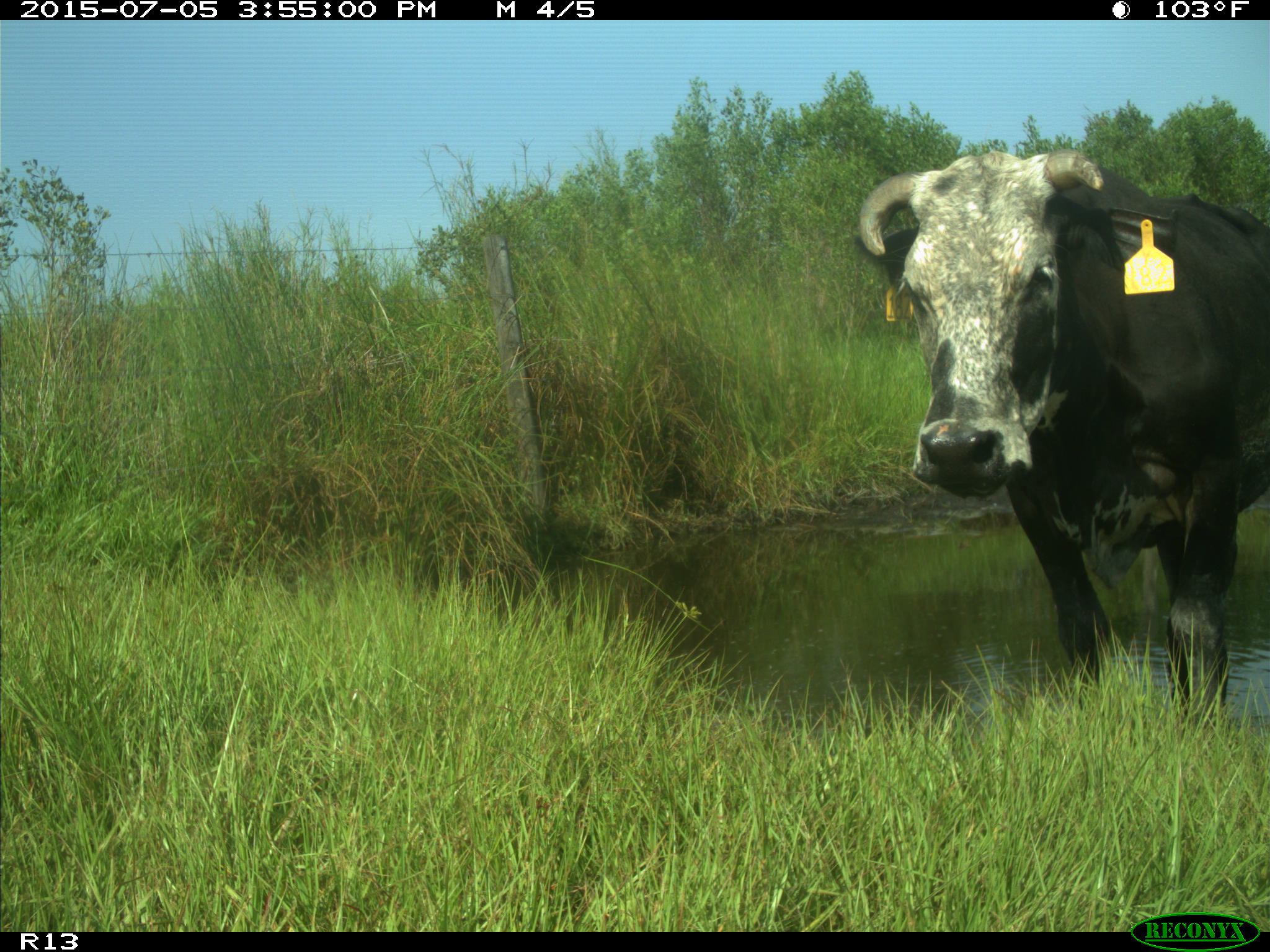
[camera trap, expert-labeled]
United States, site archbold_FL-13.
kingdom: Animalia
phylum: Chordata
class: Mammalia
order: Artiodactyla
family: Bovidae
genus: Bos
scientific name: Bos taurus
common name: domestic cow